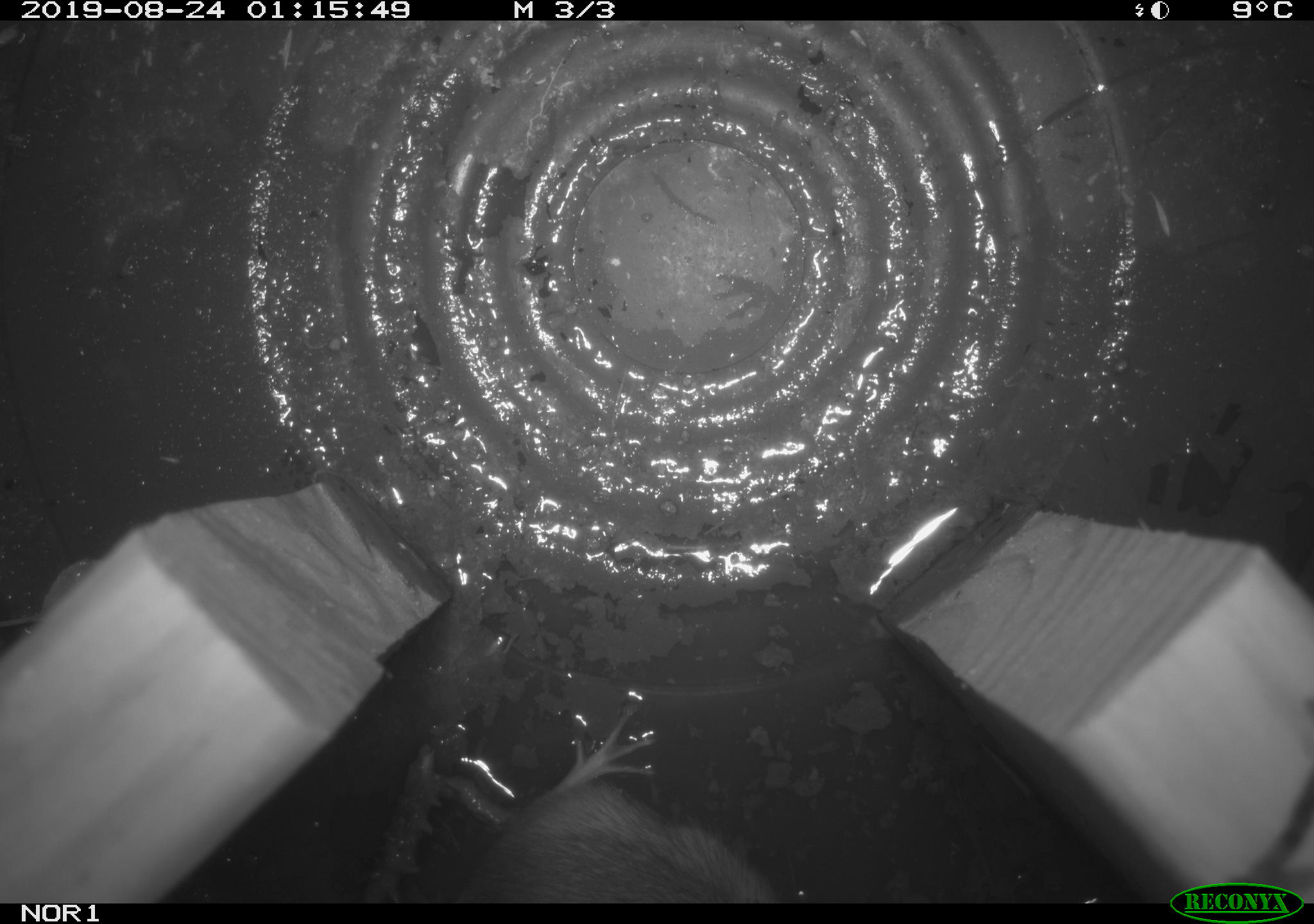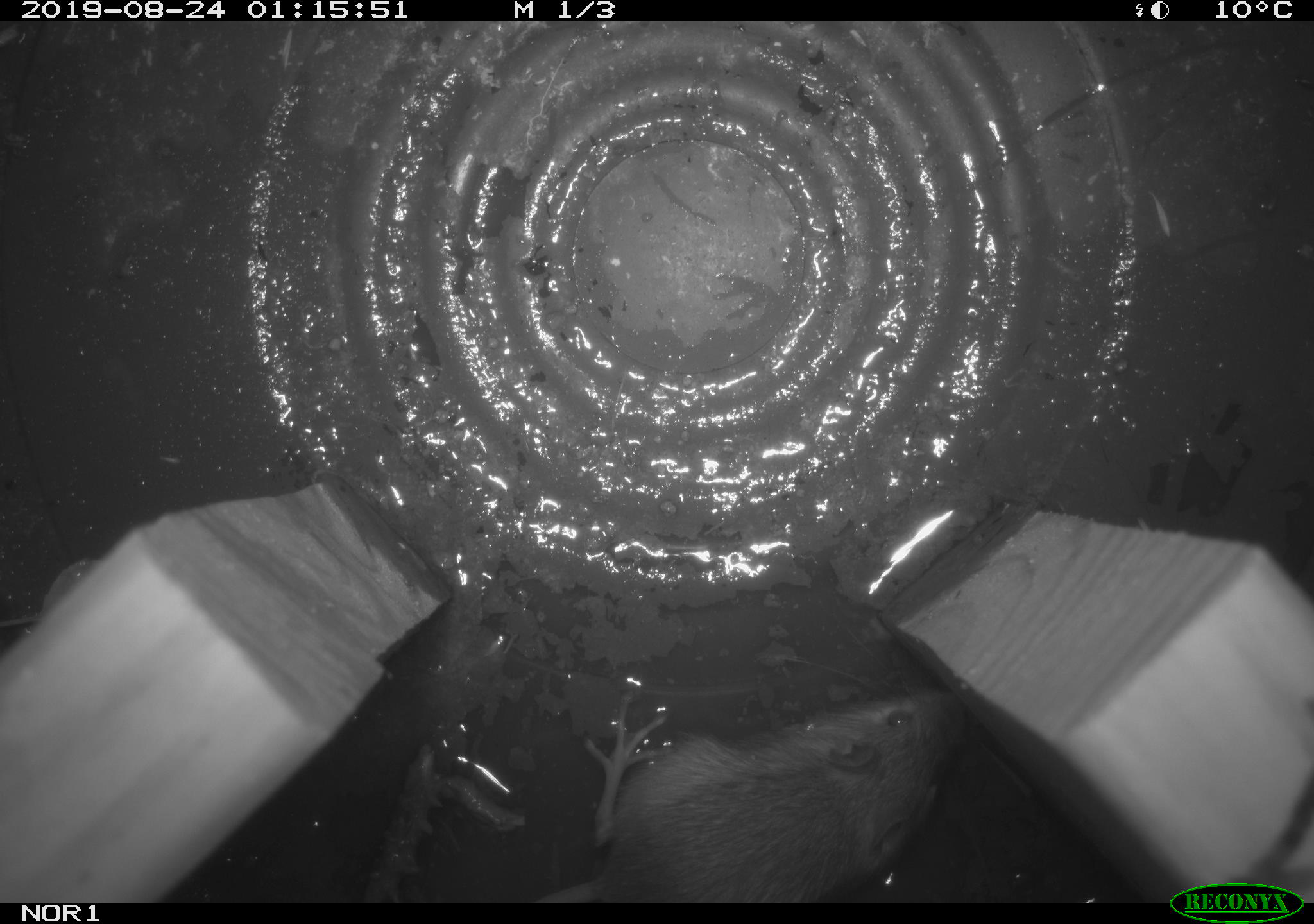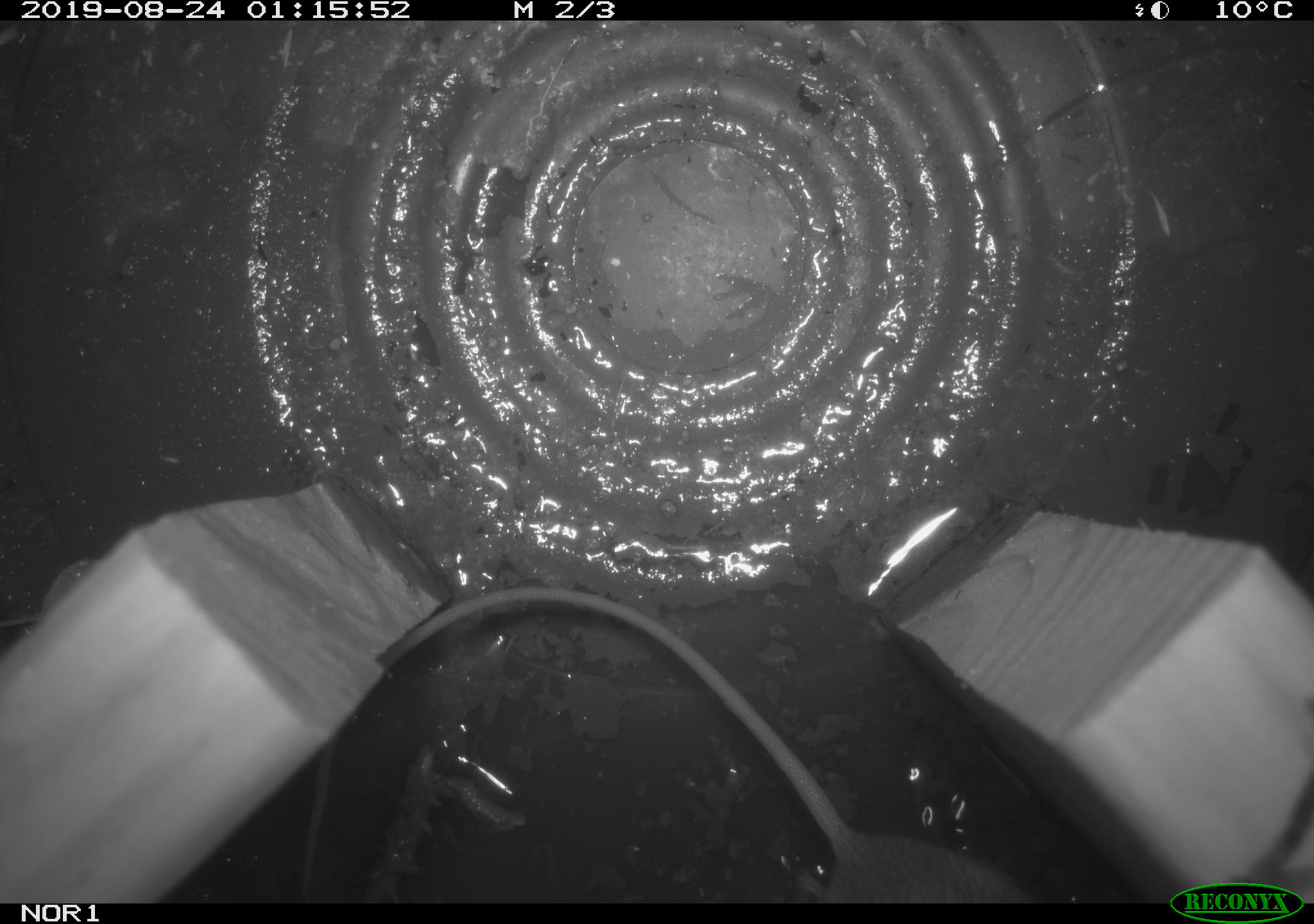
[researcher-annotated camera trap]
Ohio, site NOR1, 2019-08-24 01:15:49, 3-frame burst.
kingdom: Animalia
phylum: Chordata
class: Mammalia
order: Rodentia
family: Zapodidae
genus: Napaeozapus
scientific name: Napaeozapus insignis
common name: woodland jumping mouse